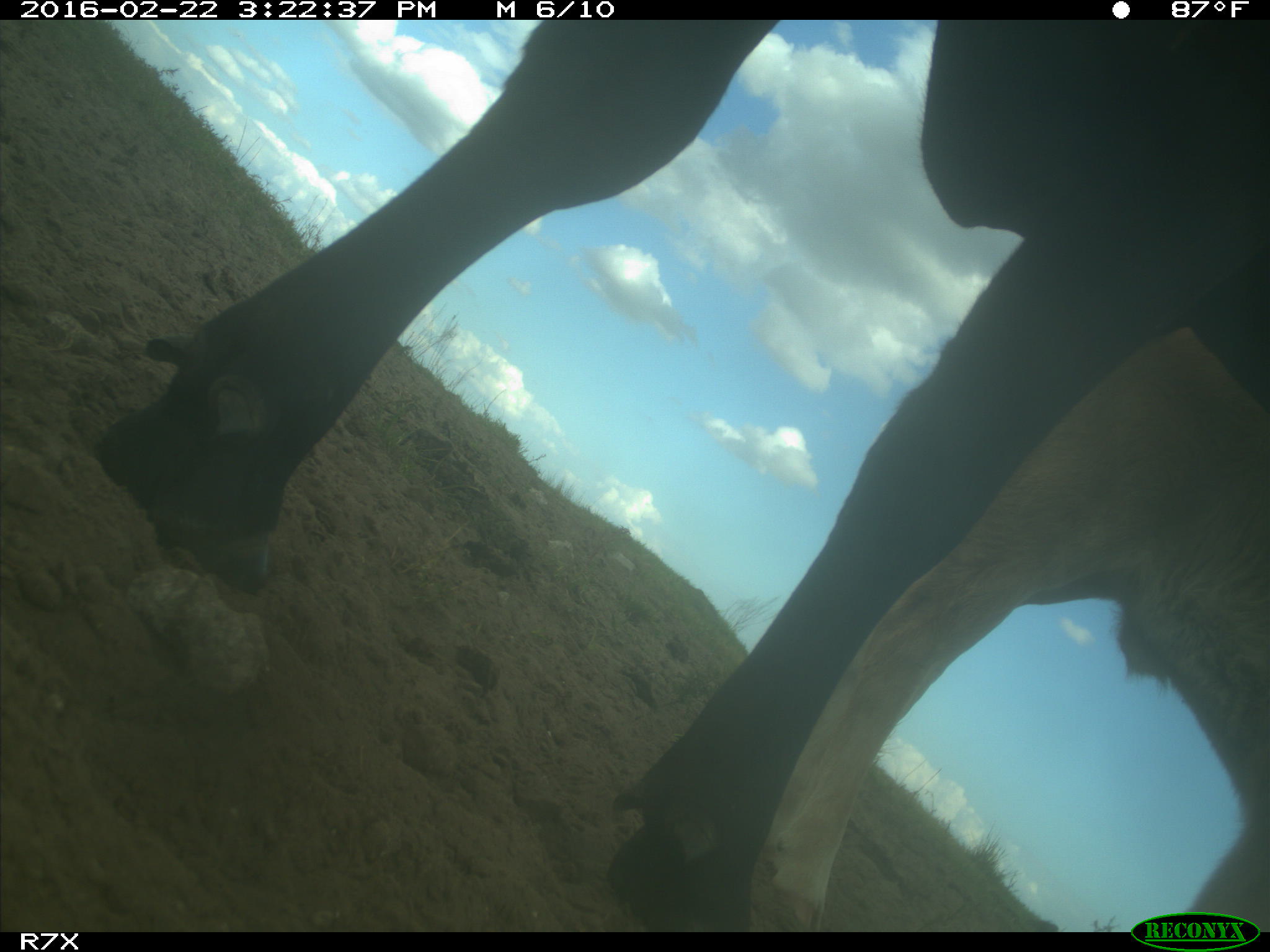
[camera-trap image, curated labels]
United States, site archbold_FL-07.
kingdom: Animalia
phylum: Chordata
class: Mammalia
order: Artiodactyla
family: Bovidae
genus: Bos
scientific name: Bos taurus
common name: domestic cow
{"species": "Bos taurus (domestic cow)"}